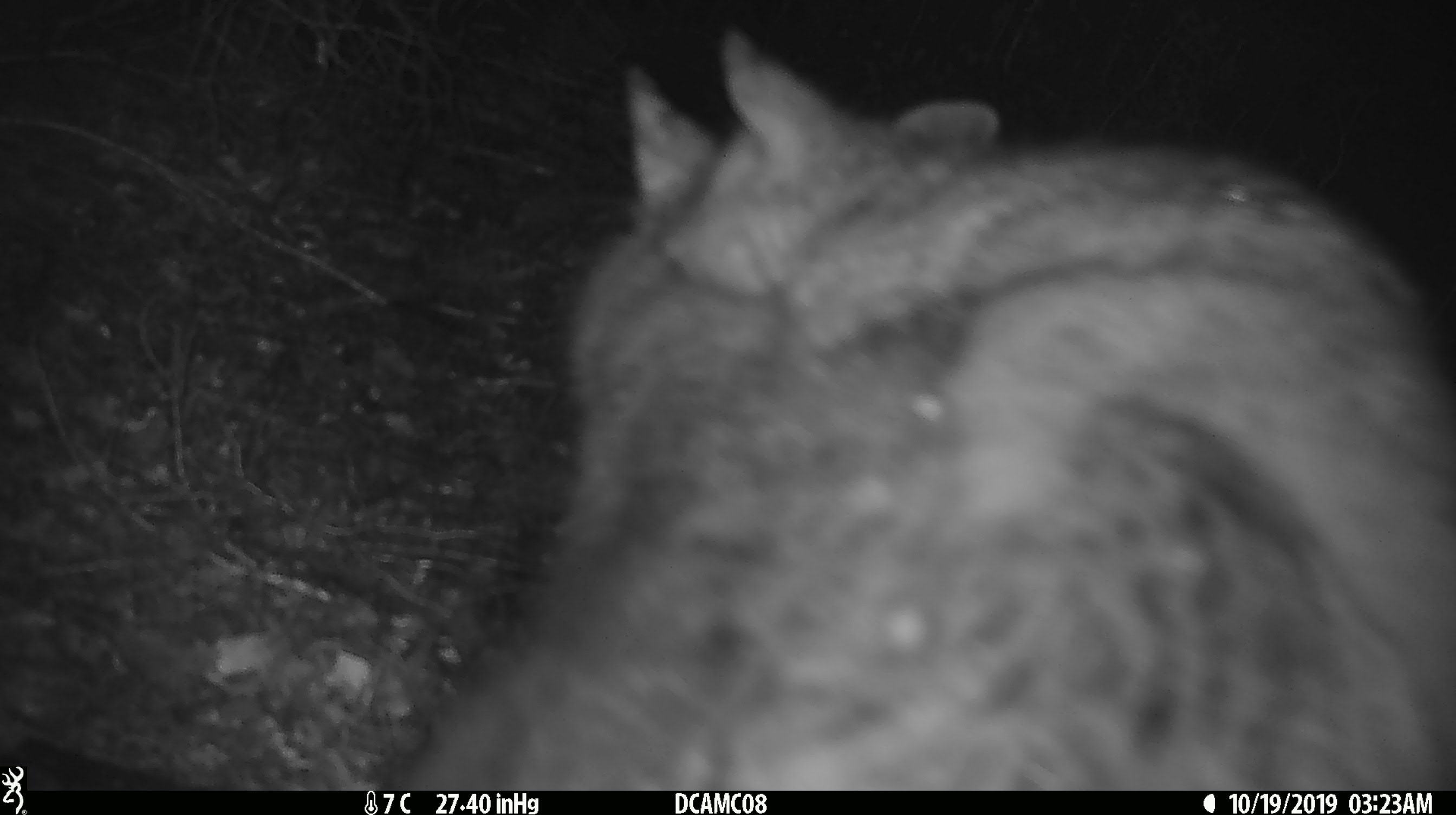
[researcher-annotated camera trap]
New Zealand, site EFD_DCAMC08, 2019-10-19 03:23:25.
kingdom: Animalia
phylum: Chordata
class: Mammalia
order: Diprotodontia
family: Phalangeridae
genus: Trichosurus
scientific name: Trichosurus vulpecula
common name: common brushtail possum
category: possum